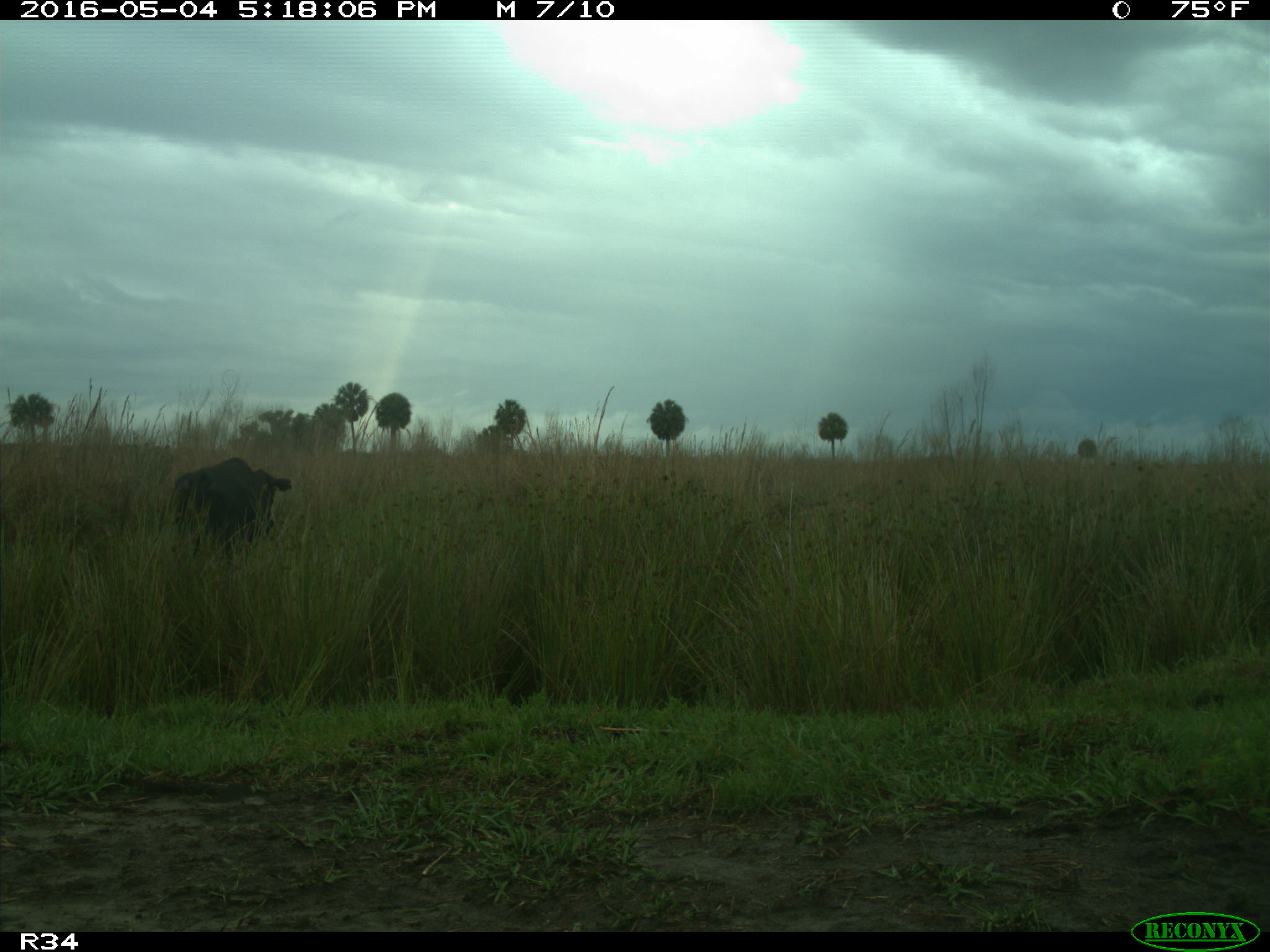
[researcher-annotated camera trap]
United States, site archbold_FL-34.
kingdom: Animalia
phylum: Chordata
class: Mammalia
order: Artiodactyla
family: Bovidae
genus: Bos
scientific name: Bos taurus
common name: domestic cow